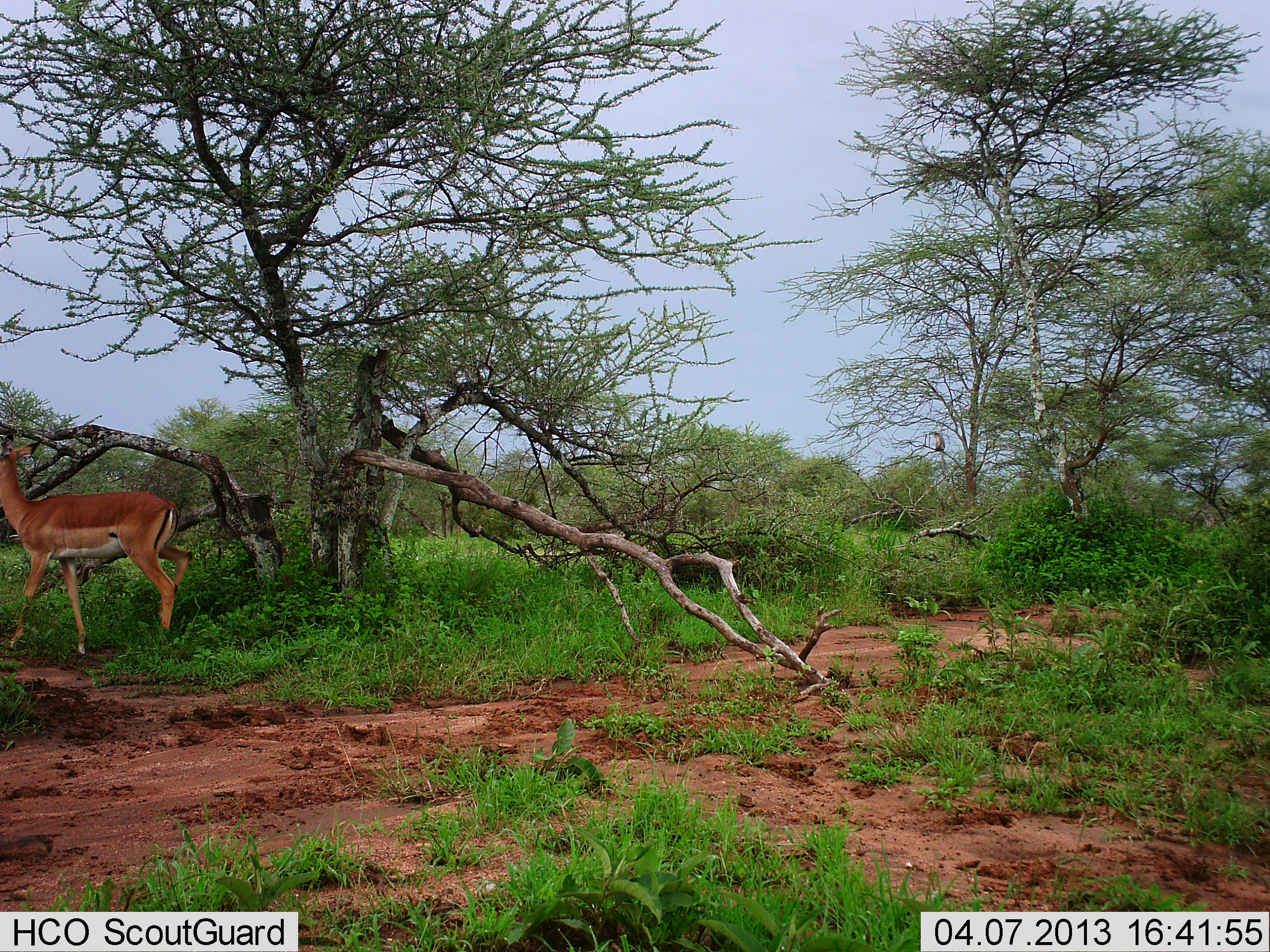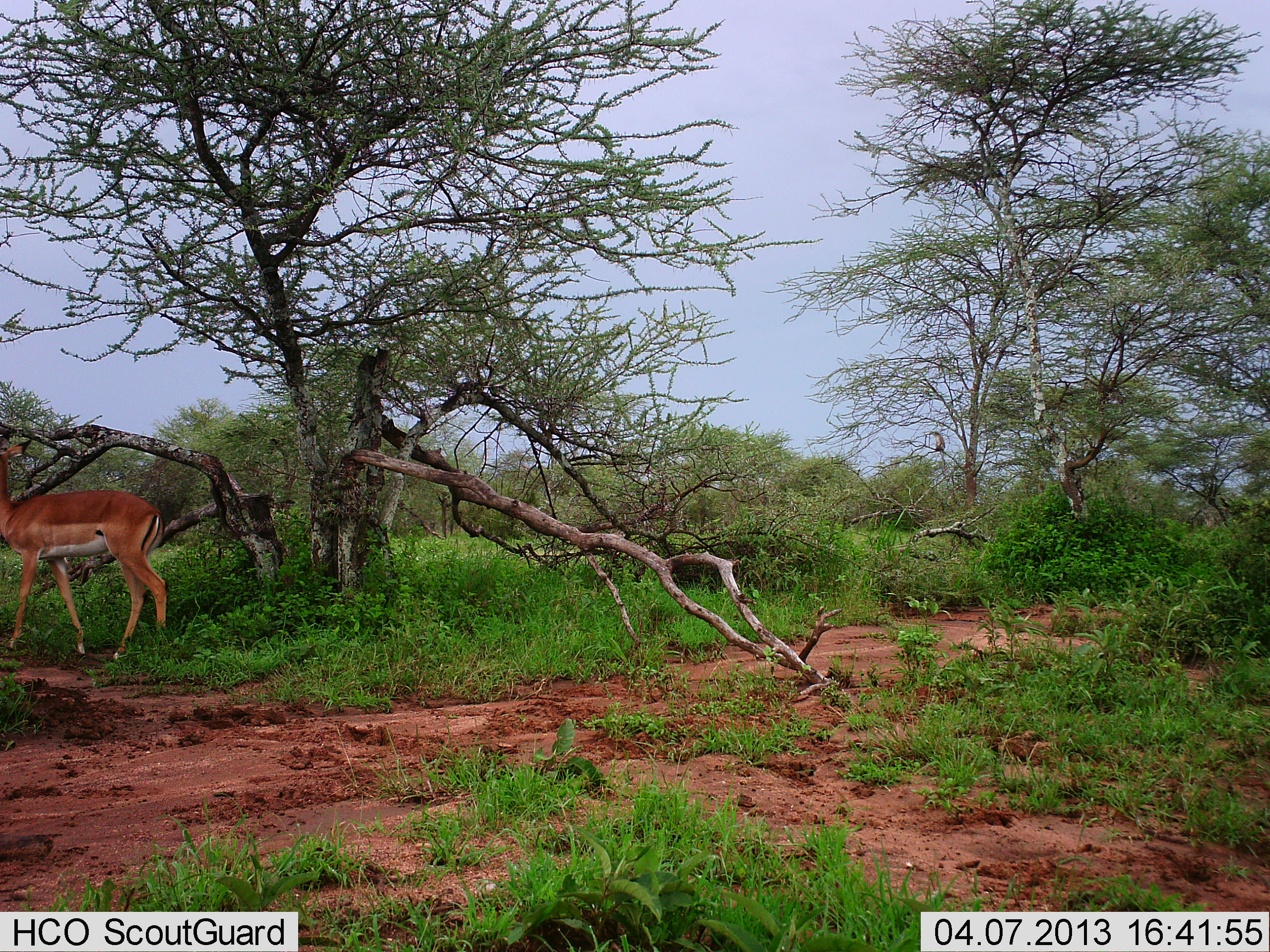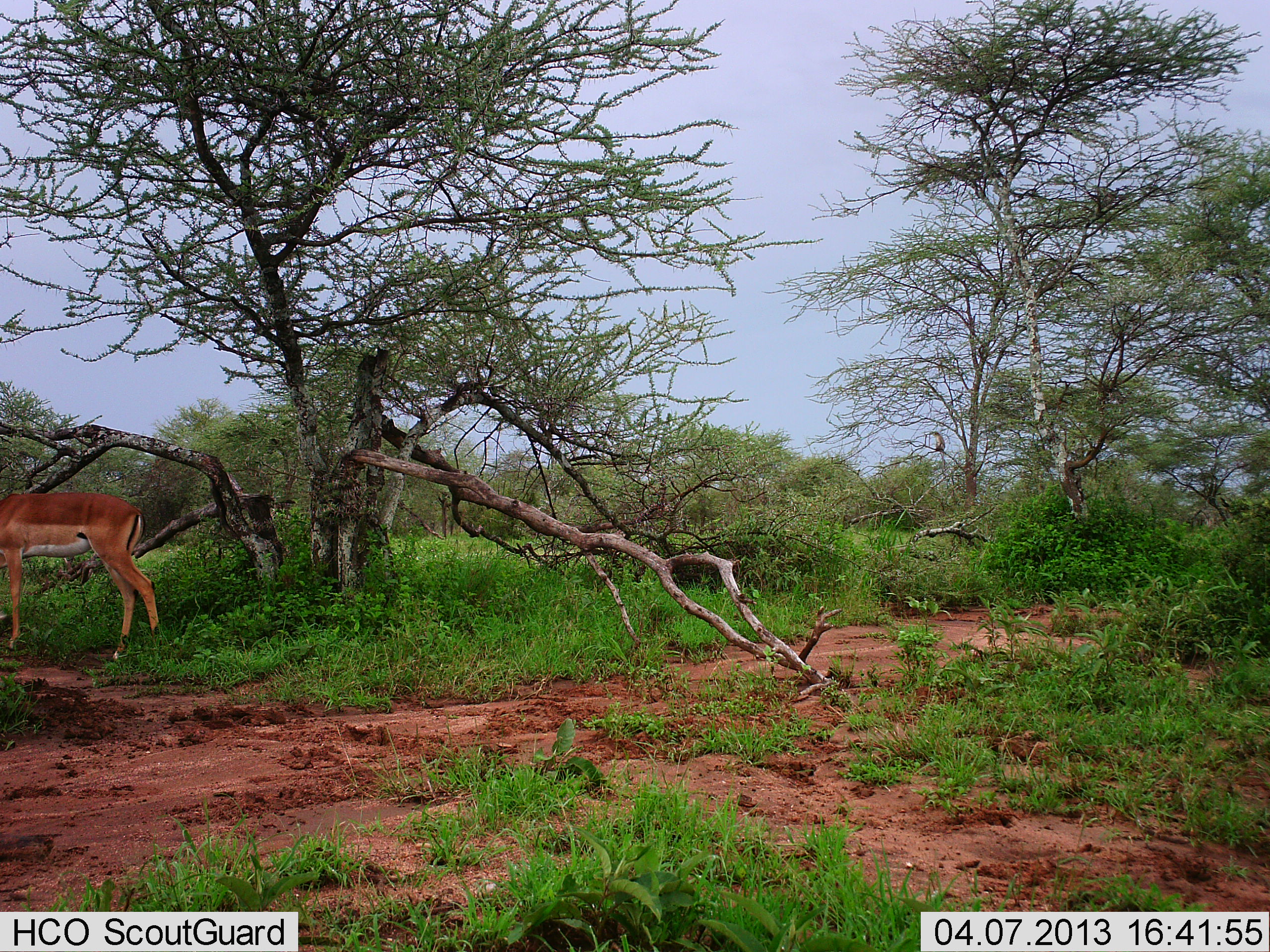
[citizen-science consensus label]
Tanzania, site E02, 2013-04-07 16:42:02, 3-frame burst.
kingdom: Animalia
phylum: Chordata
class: Mammalia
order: Artiodactyla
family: Bovidae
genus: Aepyceros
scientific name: Aepyceros melampus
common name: impala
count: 1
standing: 47%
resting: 0%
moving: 59%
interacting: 0%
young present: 0%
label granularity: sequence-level